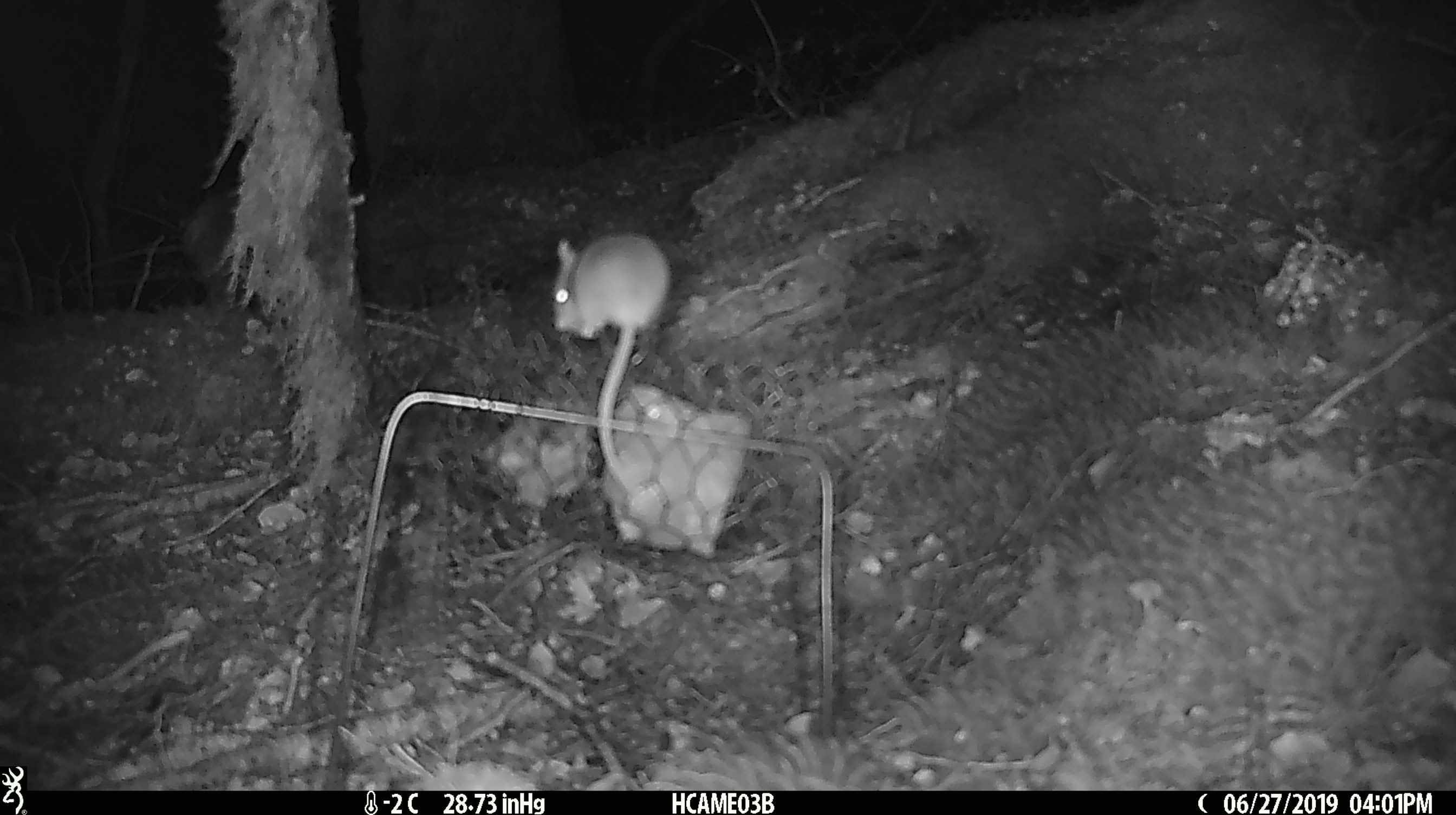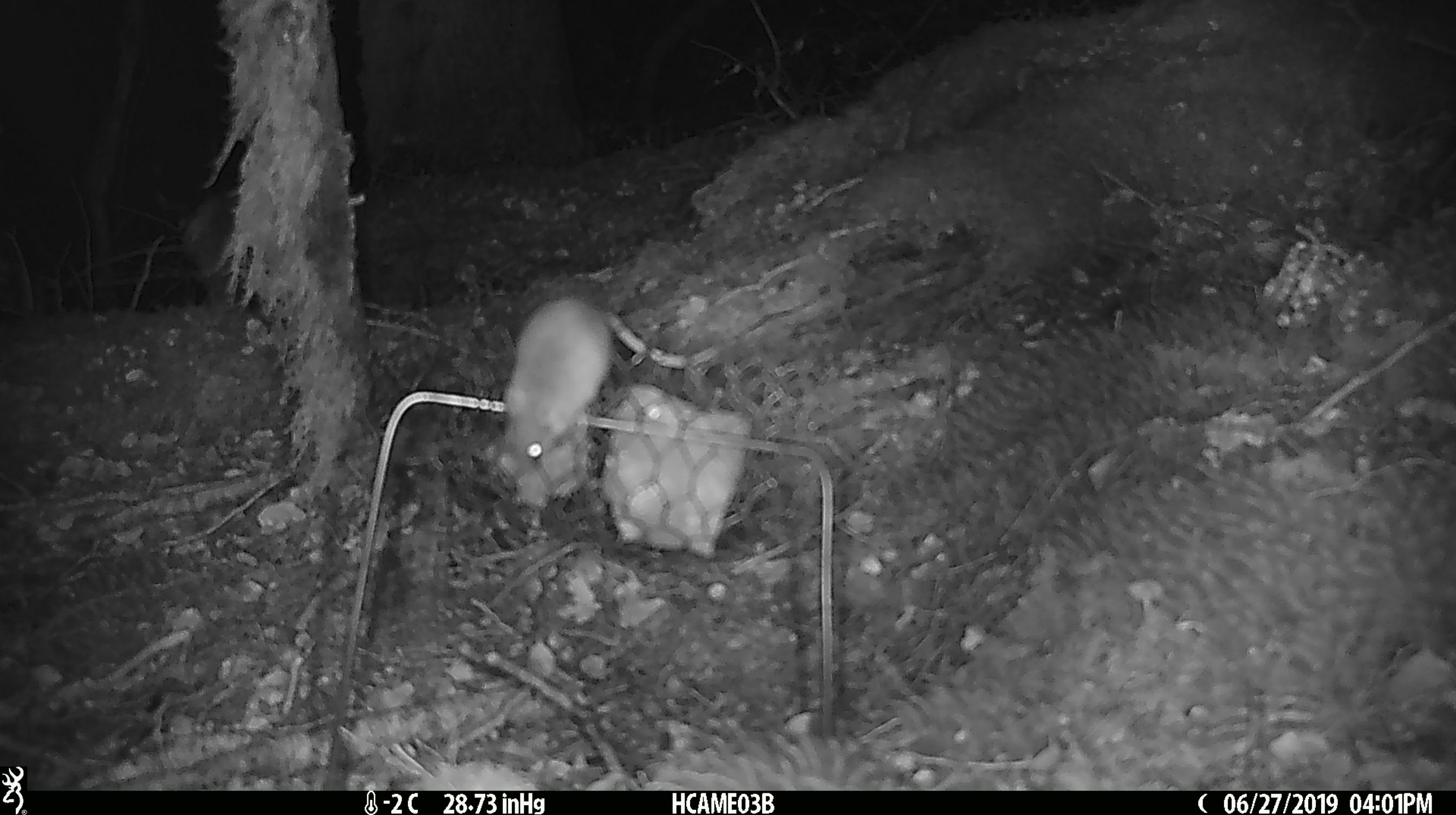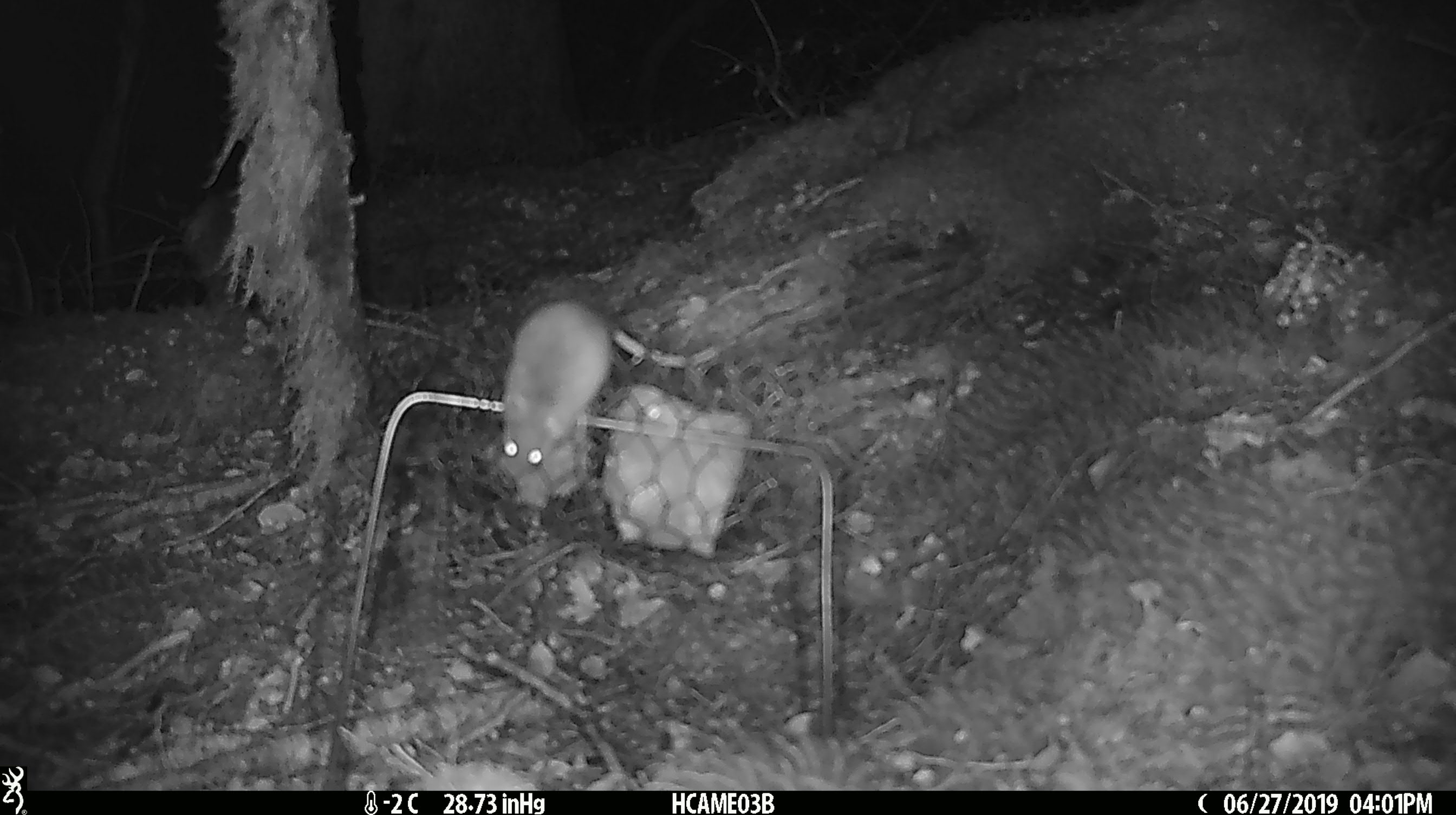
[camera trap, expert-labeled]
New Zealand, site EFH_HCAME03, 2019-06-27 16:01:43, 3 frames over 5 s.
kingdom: Animalia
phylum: Chordata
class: Mammalia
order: Rodentia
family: Muridae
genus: Mus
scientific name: Mus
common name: mouse